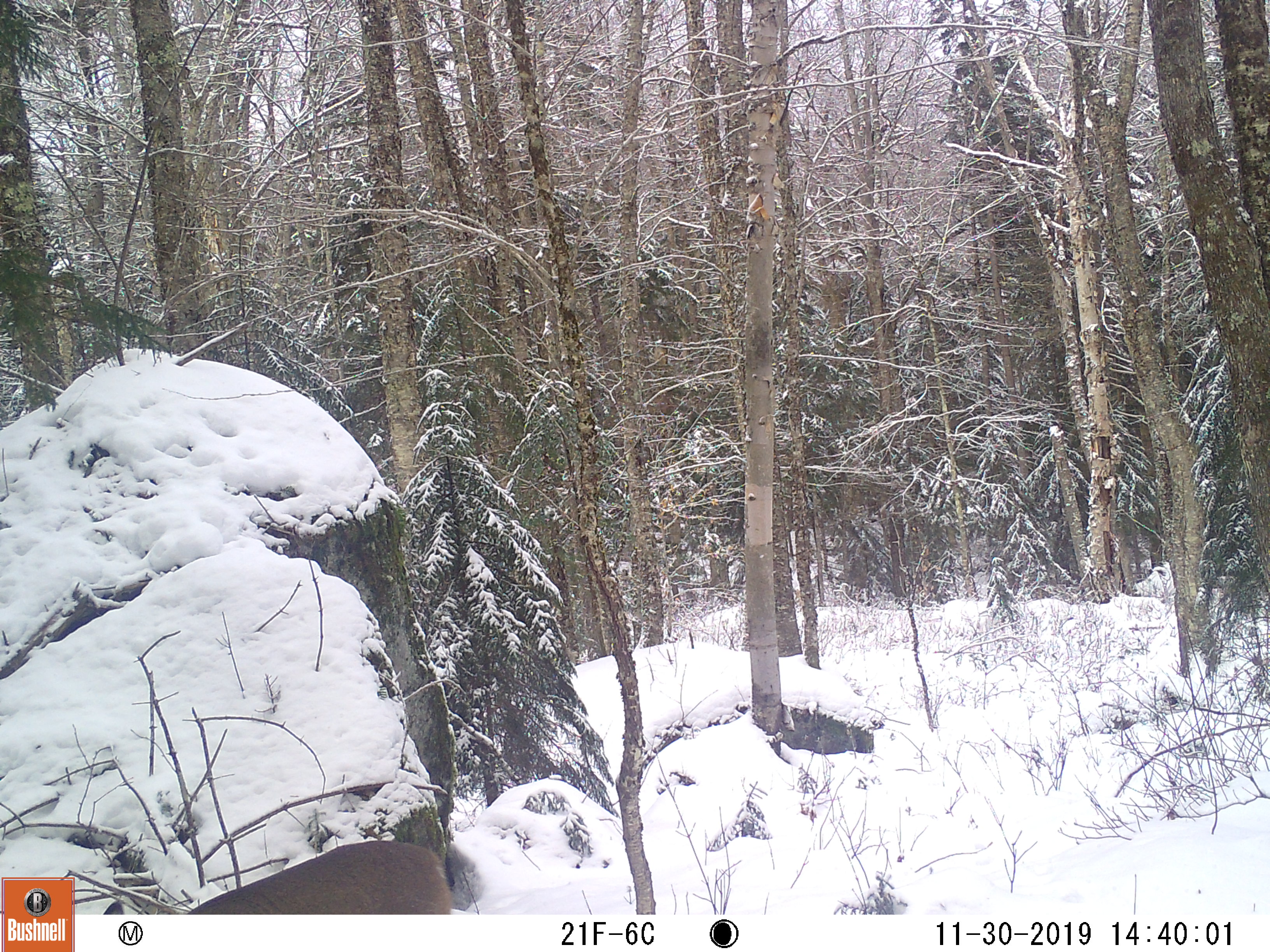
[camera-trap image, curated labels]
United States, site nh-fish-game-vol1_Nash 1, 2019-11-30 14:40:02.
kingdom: Animalia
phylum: Chordata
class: Mammalia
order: Artiodactyla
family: Cervidae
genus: Odocoileus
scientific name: Odocoileus virginianus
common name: white-tailed deer